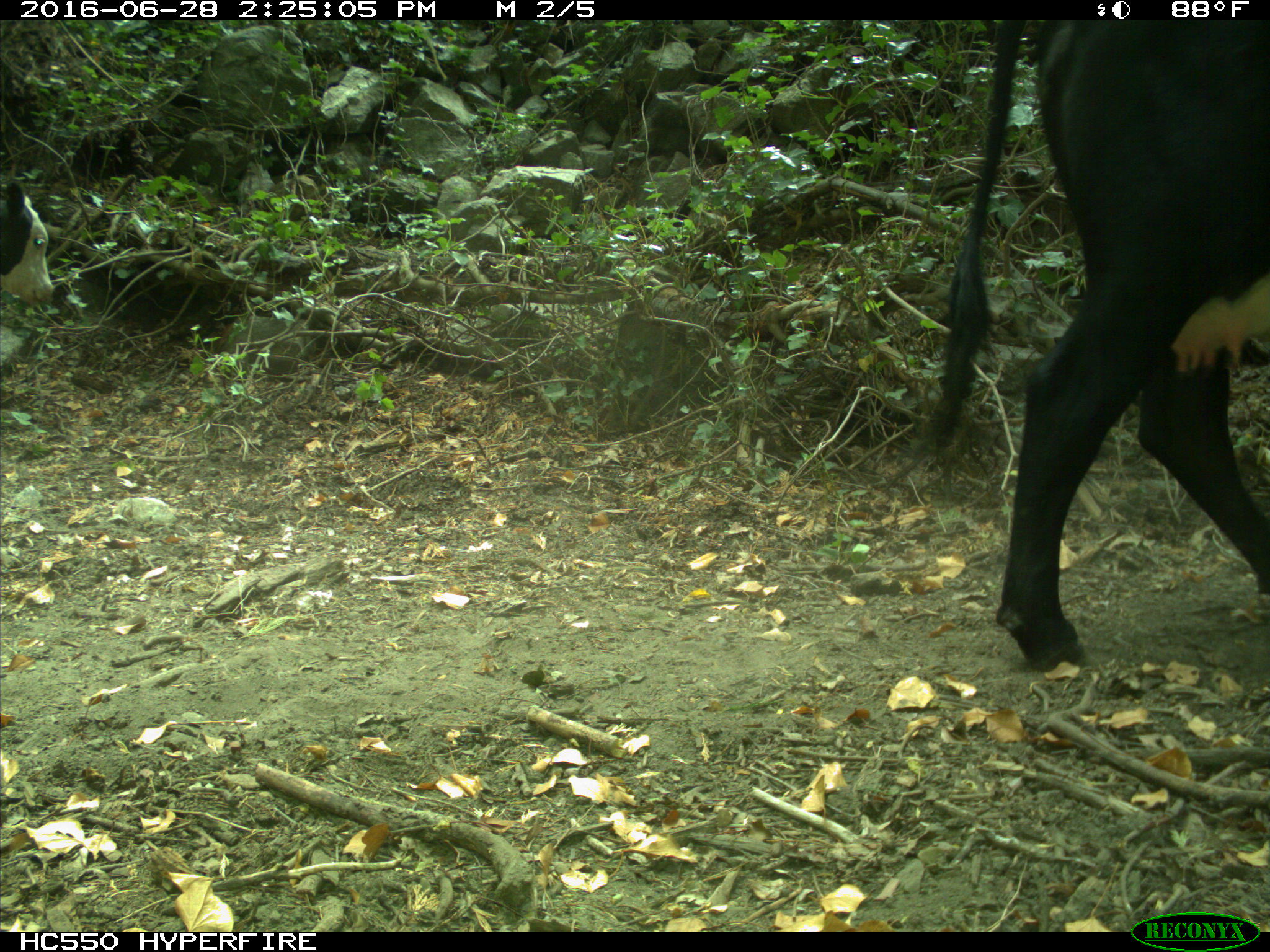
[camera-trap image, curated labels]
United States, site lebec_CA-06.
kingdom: Animalia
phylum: Chordata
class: Mammalia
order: Artiodactyla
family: Bovidae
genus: Bos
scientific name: Bos taurus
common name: domestic cow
Bos taurus (domestic cow).